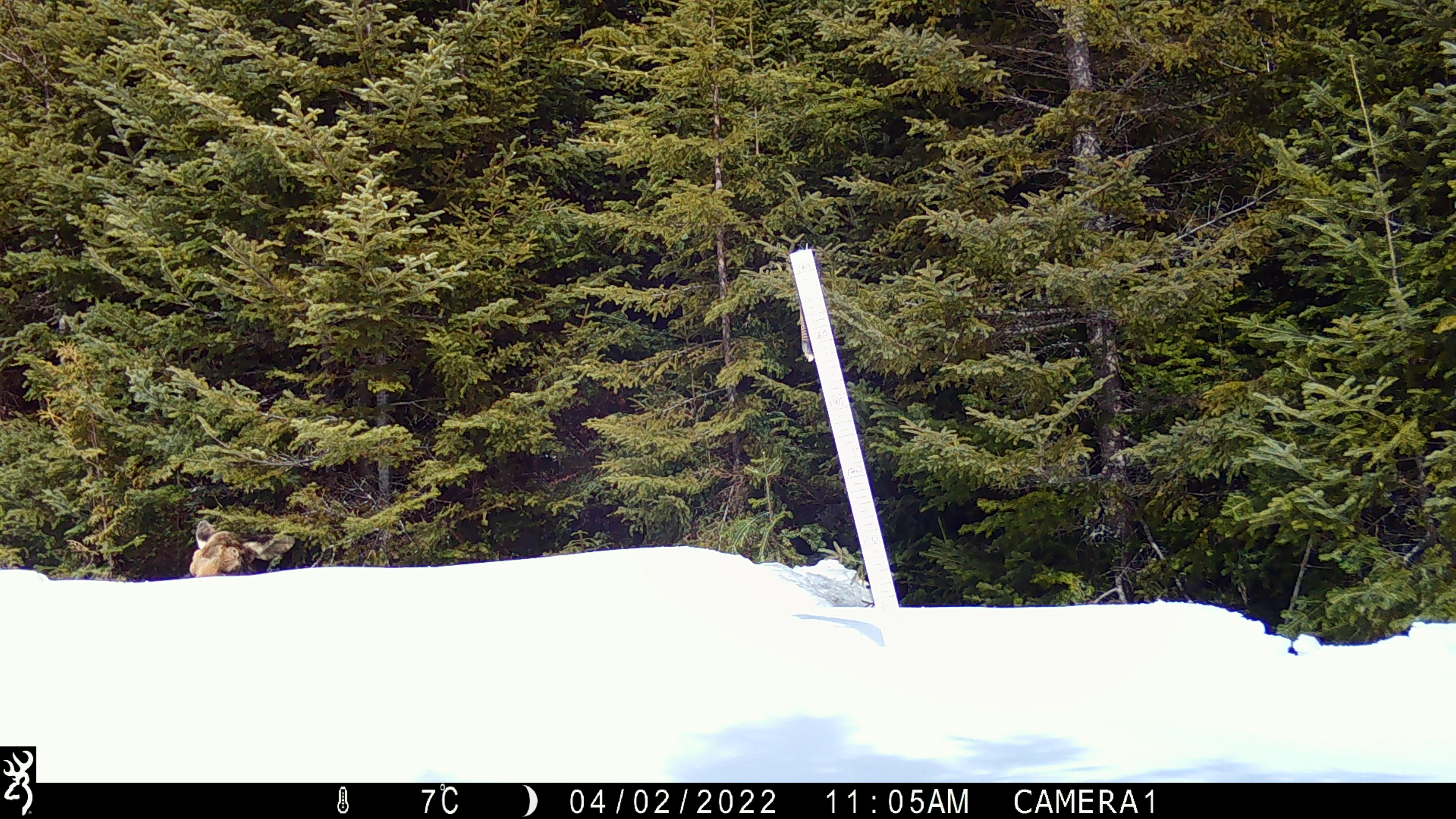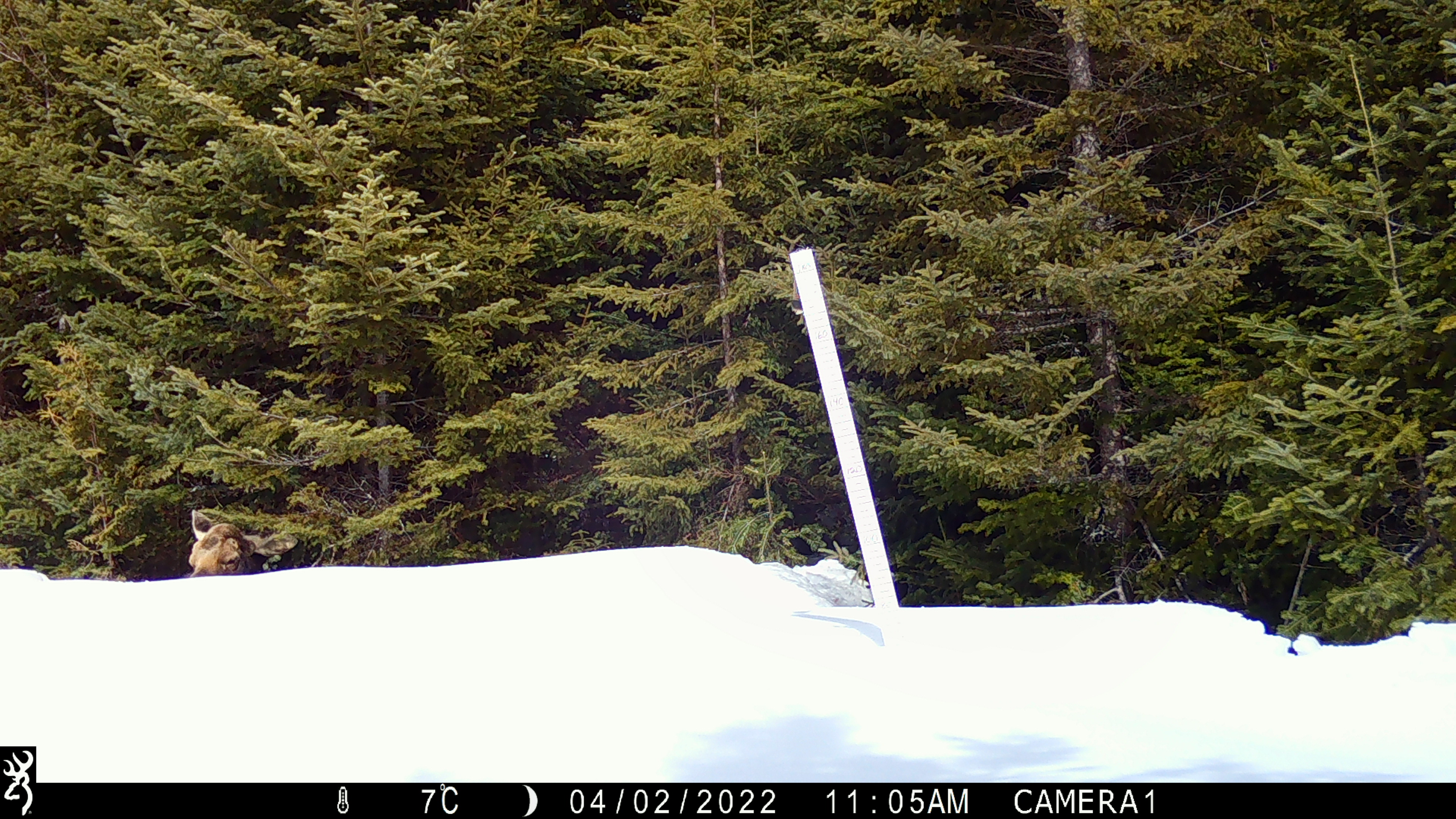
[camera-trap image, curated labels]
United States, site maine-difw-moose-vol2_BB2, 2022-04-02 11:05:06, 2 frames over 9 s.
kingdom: Animalia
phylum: Chordata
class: Mammalia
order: Artiodactyla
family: Cervidae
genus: Alces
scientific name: Alces alces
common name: moose